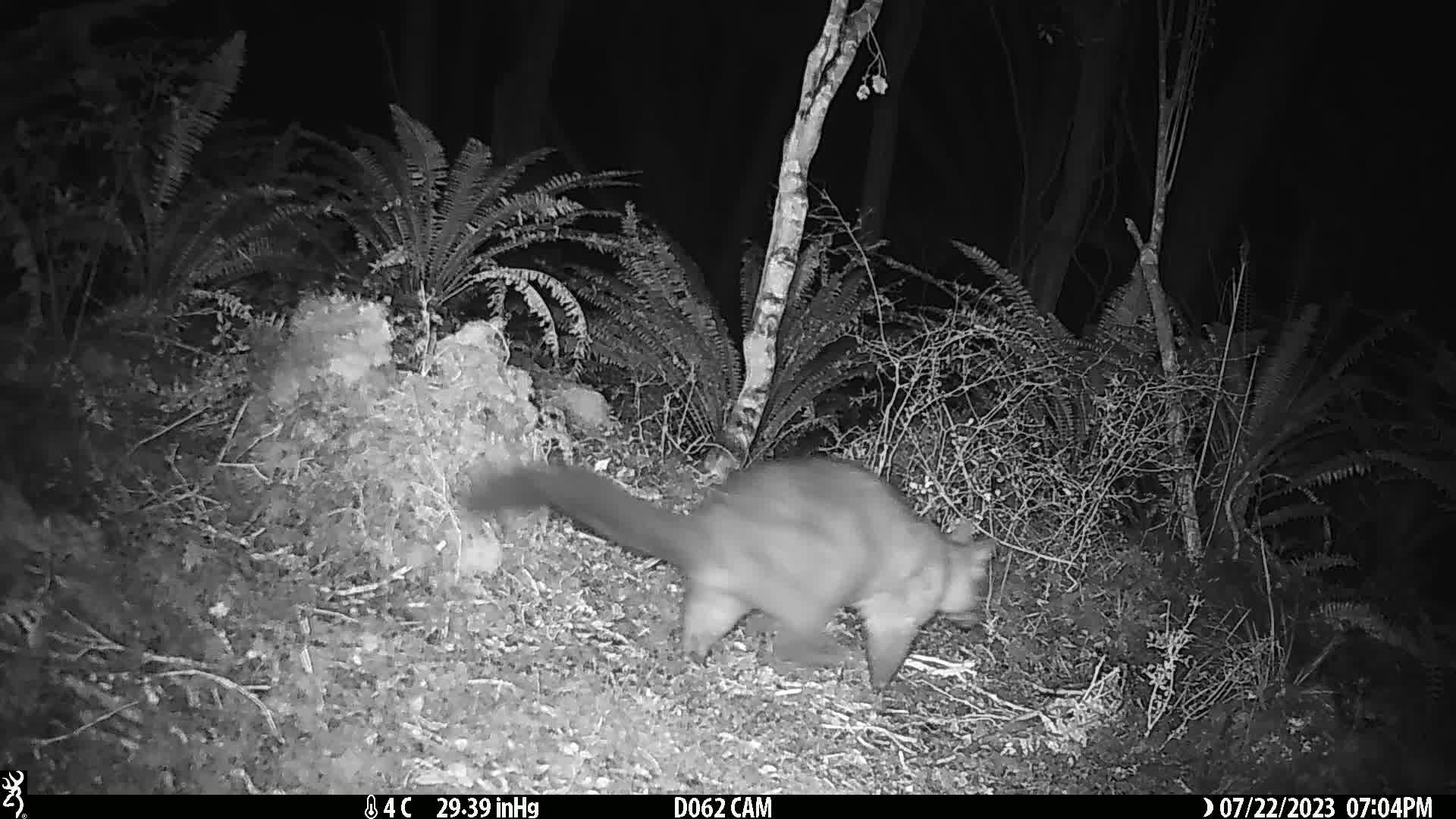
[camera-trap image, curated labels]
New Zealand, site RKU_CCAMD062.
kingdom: Animalia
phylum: Chordata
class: Mammalia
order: Diprotodontia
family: Phalangeridae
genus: Trichosurus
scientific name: Trichosurus vulpecula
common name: common brushtail possum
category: possum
Possum (common brushtail possum) (Trichosurus vulpecula).